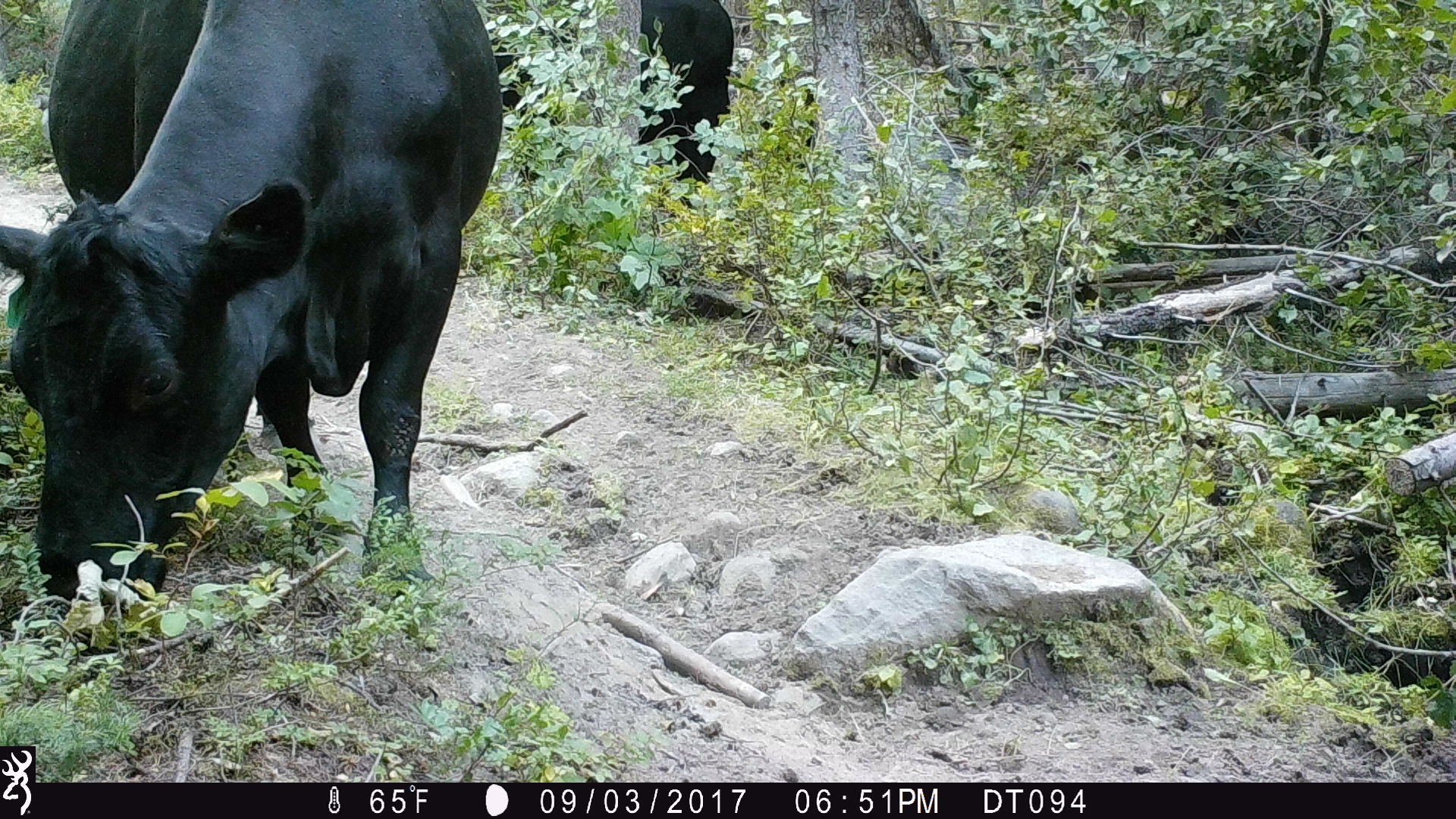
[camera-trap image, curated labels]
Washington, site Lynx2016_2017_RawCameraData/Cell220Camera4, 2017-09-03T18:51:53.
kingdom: Animalia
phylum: Chordata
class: Mammalia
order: Artiodactyla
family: Bovidae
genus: Bos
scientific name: Bos taurus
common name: domestic cattle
Domestic cattle (Bos taurus). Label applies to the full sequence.